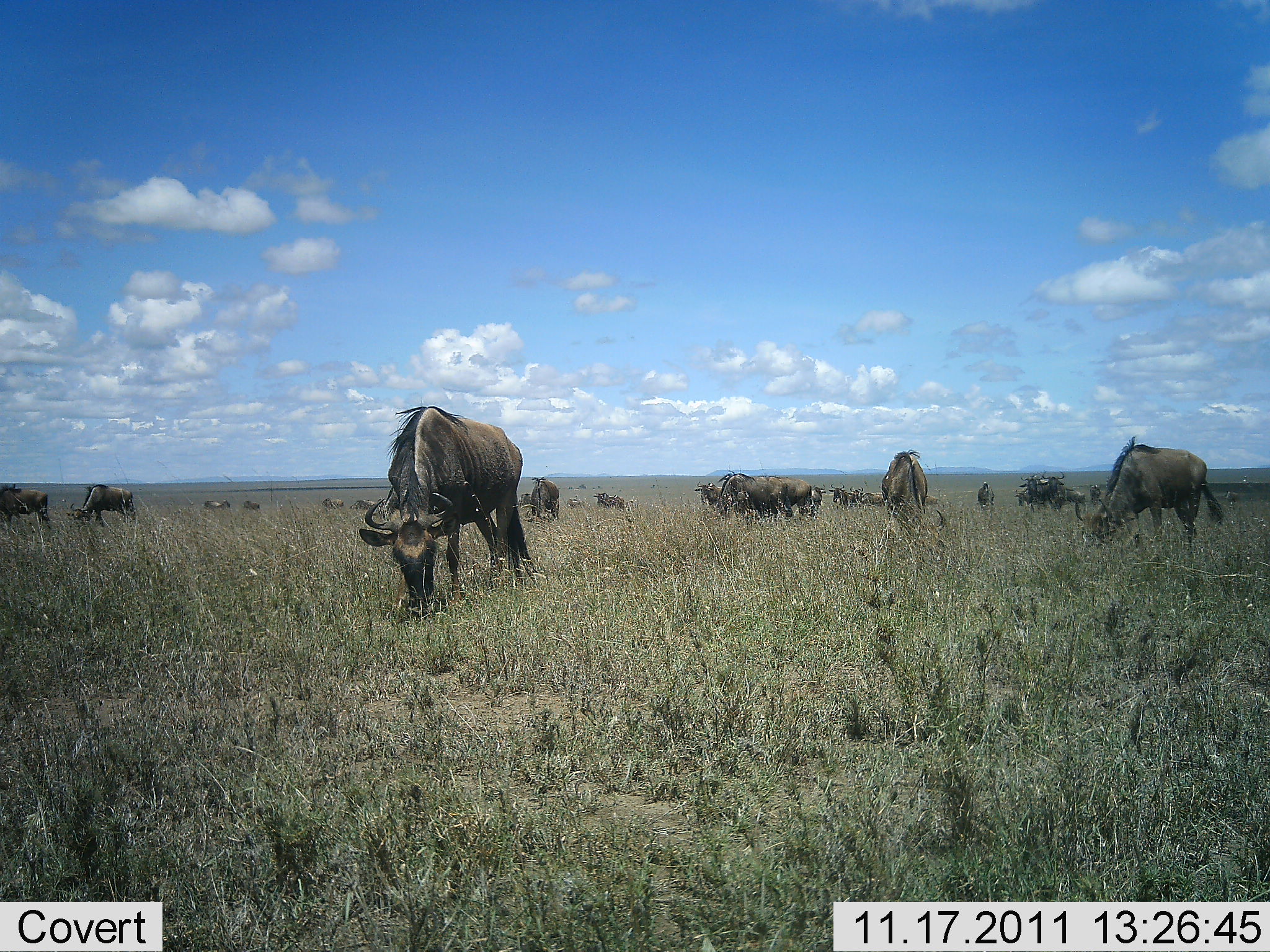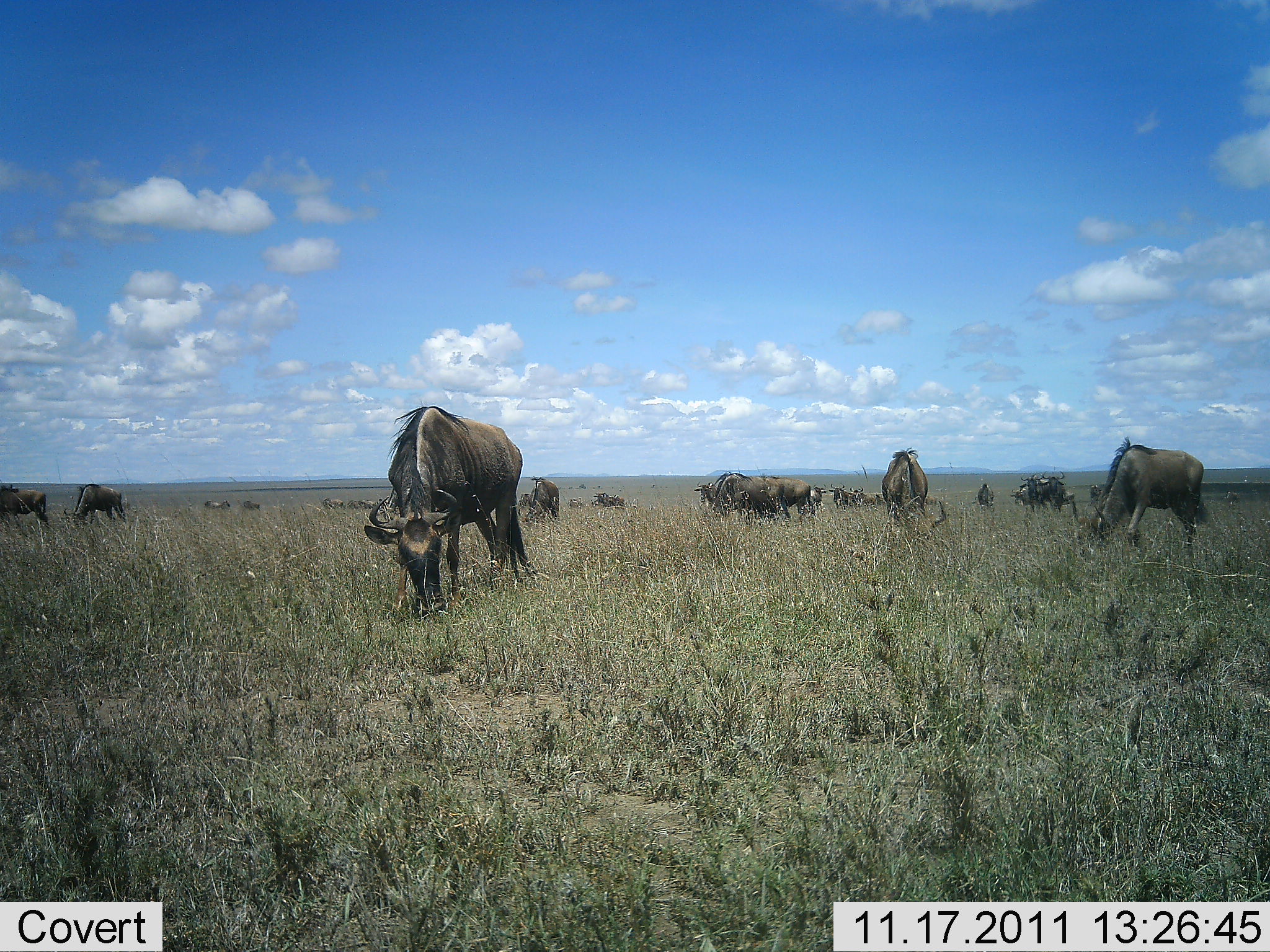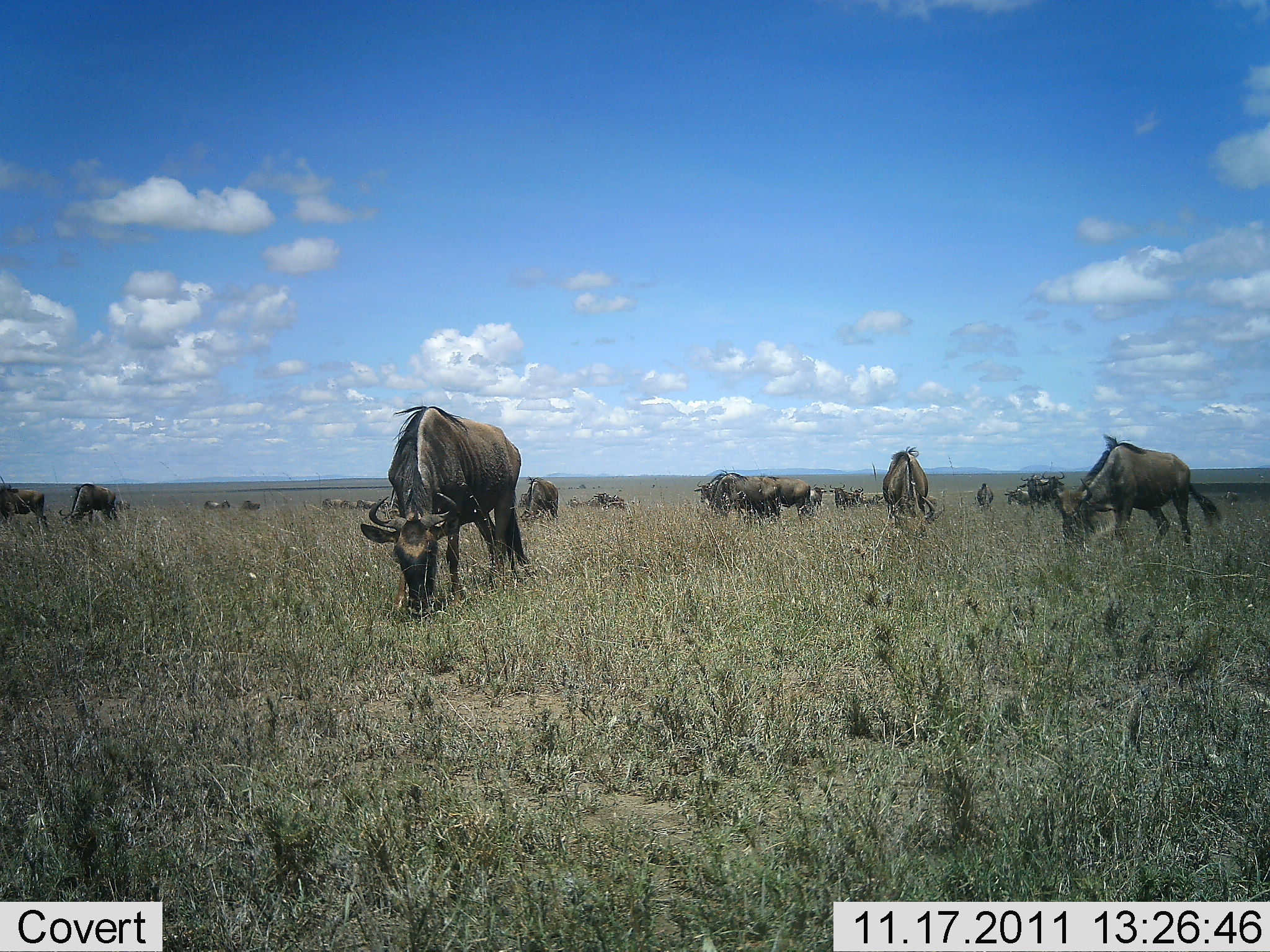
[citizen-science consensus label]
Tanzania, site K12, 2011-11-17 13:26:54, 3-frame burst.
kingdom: Animalia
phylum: Chordata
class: Mammalia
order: Artiodactyla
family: Bovidae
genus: Connochaetes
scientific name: Connochaetes taurinus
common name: blue wildebeest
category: wildebeest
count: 11-50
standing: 27%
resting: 0%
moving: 9%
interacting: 0%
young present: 0%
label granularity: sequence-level